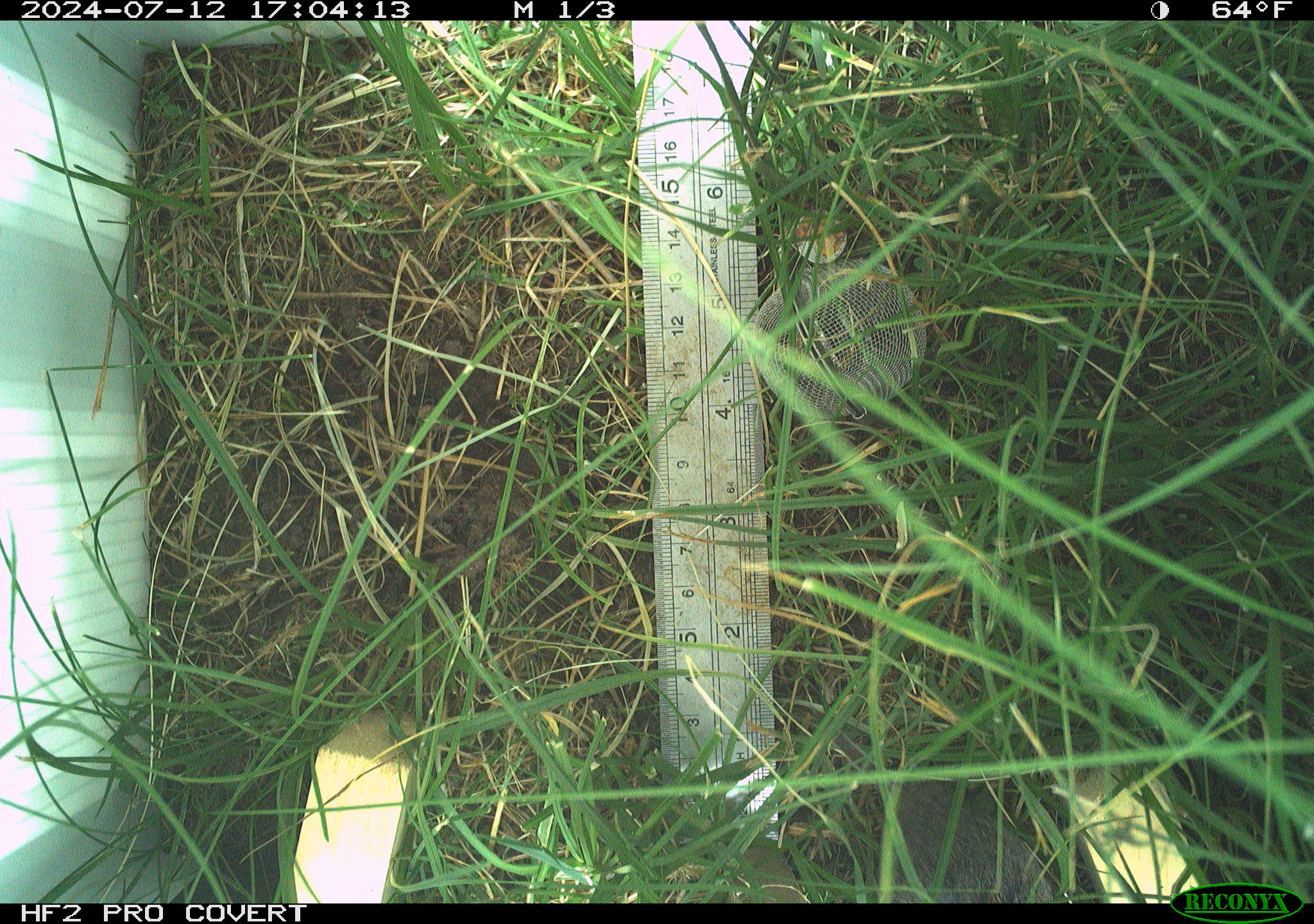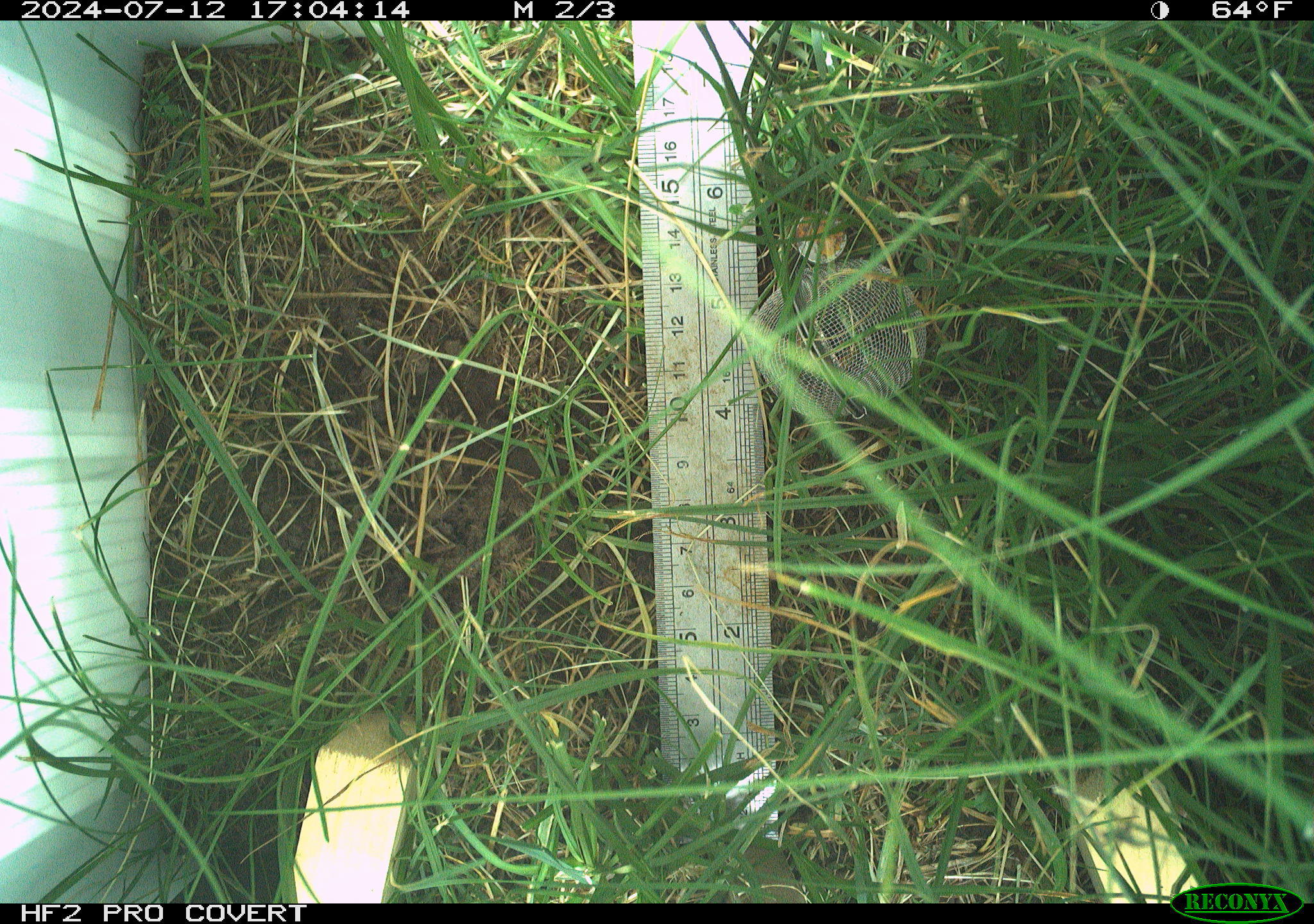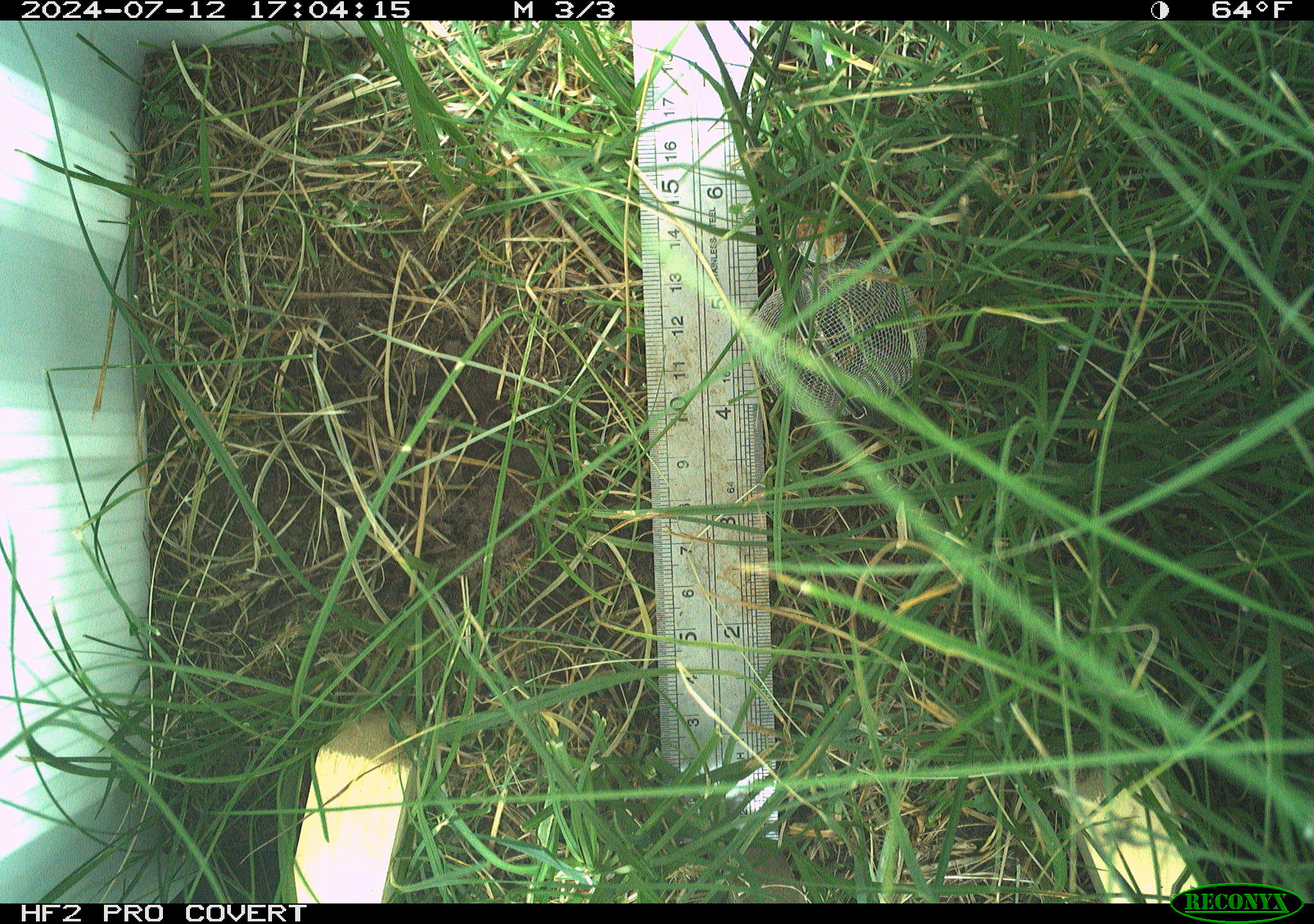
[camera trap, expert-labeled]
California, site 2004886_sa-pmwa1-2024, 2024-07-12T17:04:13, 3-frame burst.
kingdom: Animalia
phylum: Chordata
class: Mammalia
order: Rodentia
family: Cricetidae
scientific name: Arvicolinae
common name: voles, lemmings, and muskrats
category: arvicolinae subfamily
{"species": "arvicolinae subfamily (voles, lemmings, and muskrats) (Arvicolinae)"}